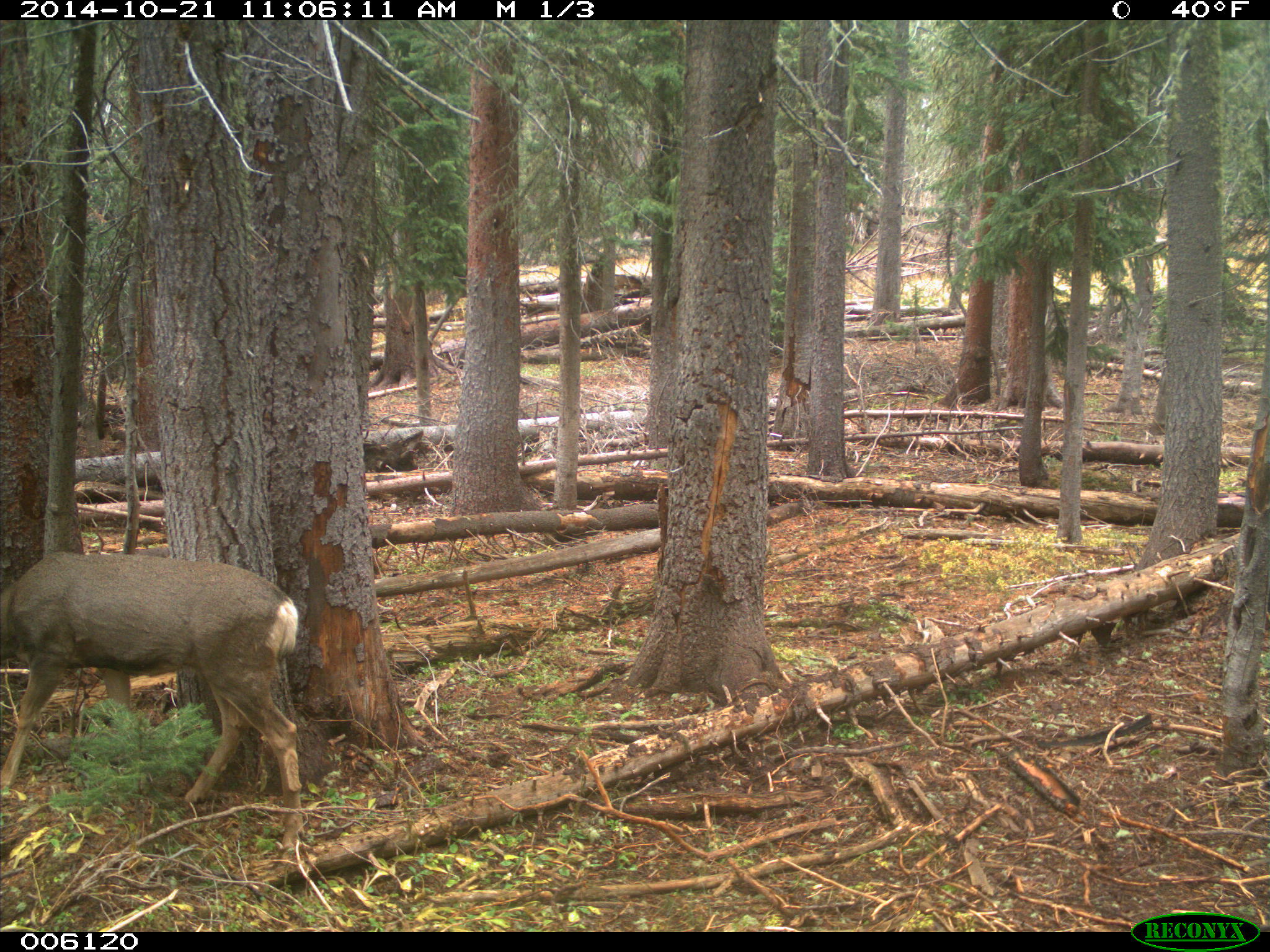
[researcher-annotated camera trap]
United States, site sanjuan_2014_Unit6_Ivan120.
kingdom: Animalia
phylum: Chordata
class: Mammalia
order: Artiodactyla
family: Cervidae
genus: Odocoileus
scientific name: Odocoileus hemionus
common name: mule deer